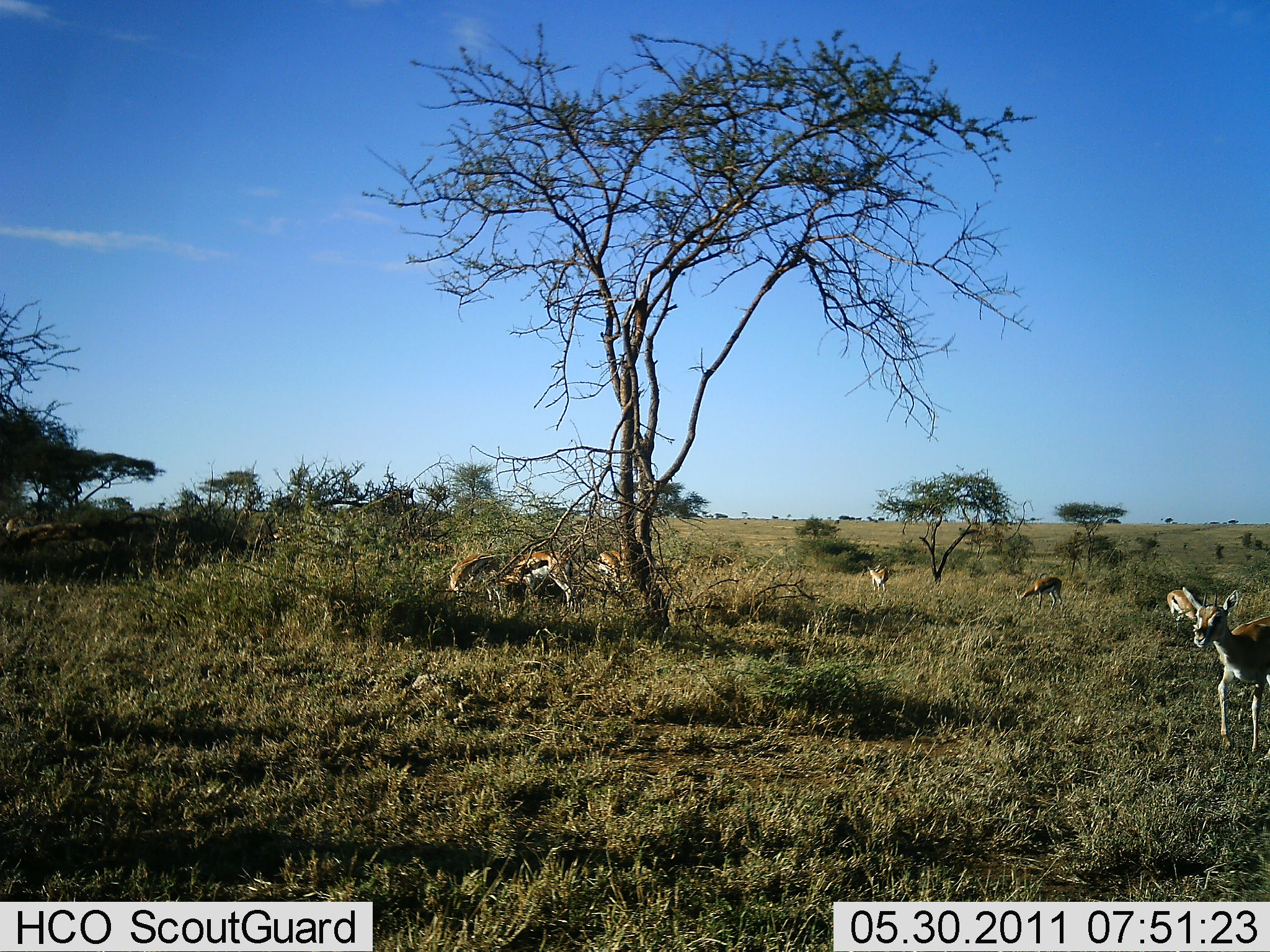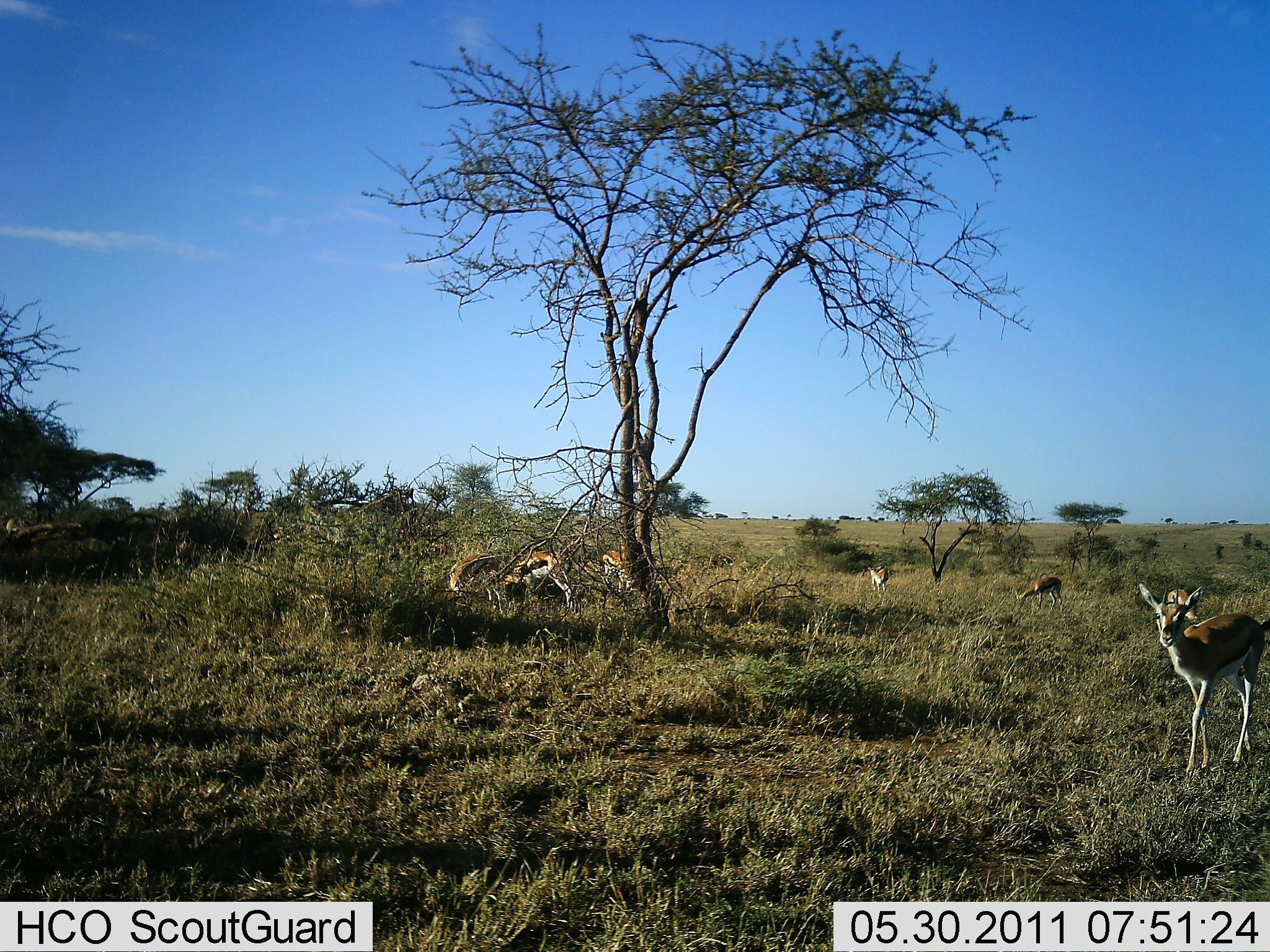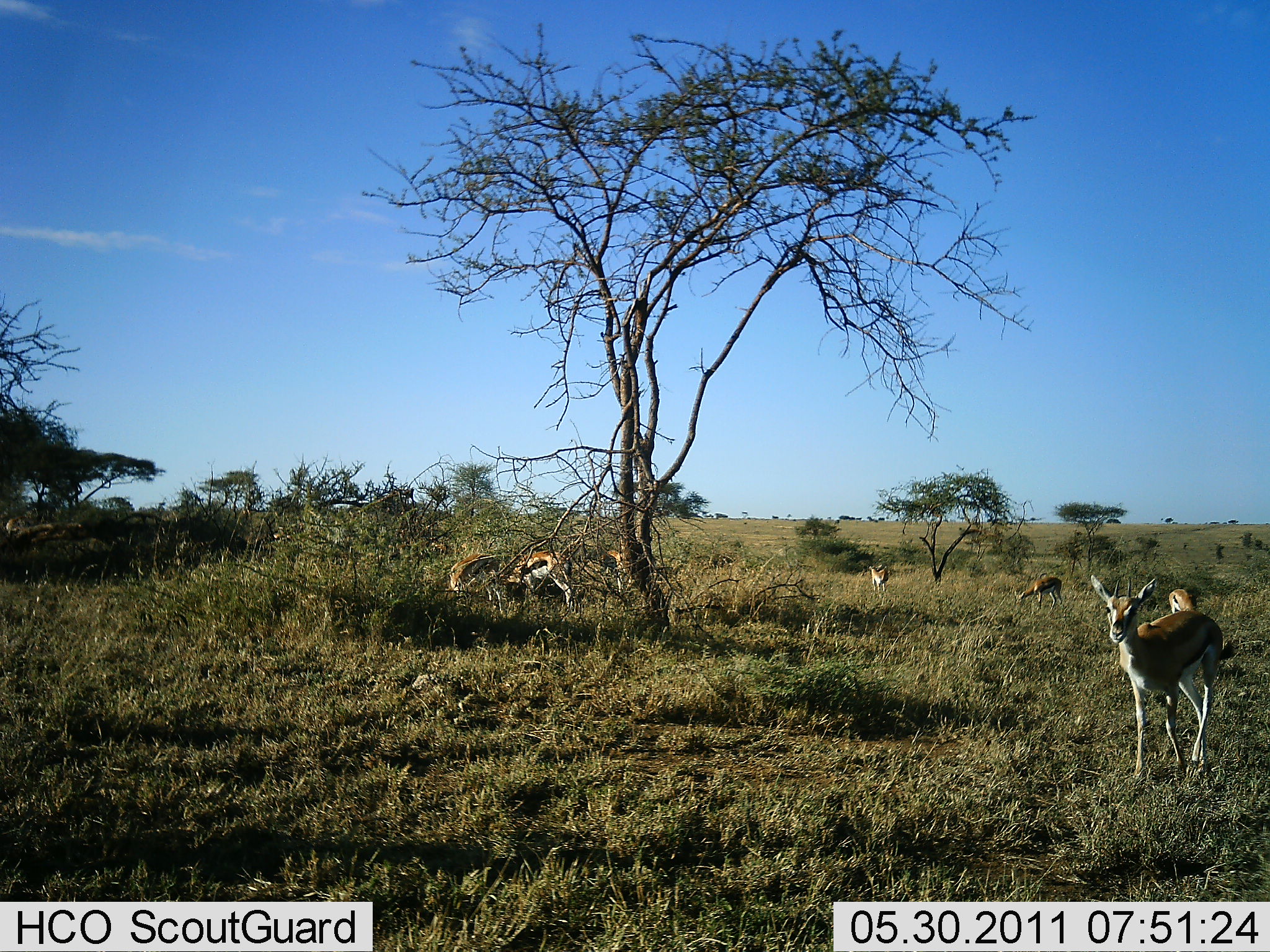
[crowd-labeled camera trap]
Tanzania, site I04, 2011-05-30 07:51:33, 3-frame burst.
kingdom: Animalia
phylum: Chordata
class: Mammalia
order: Artiodactyla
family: Bovidae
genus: Eudorcas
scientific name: Eudorcas thomsonii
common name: thomson's gazelle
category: gazellethomsons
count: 7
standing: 55%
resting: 9%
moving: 73%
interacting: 0%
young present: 0%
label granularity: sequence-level